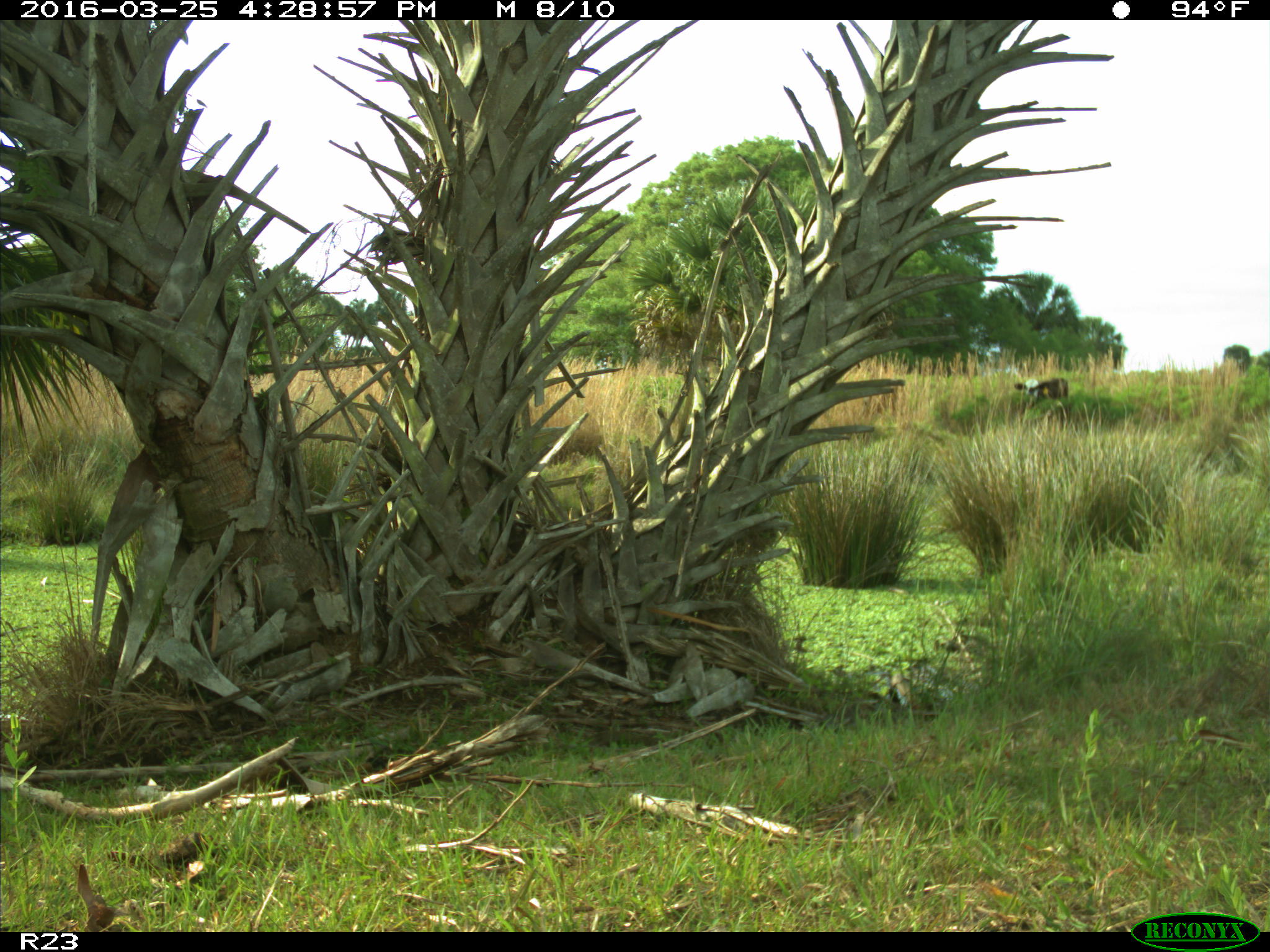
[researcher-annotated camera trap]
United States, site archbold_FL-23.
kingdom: Animalia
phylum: Chordata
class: Mammalia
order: Artiodactyla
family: Bovidae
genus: Bos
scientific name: Bos taurus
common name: domestic cow